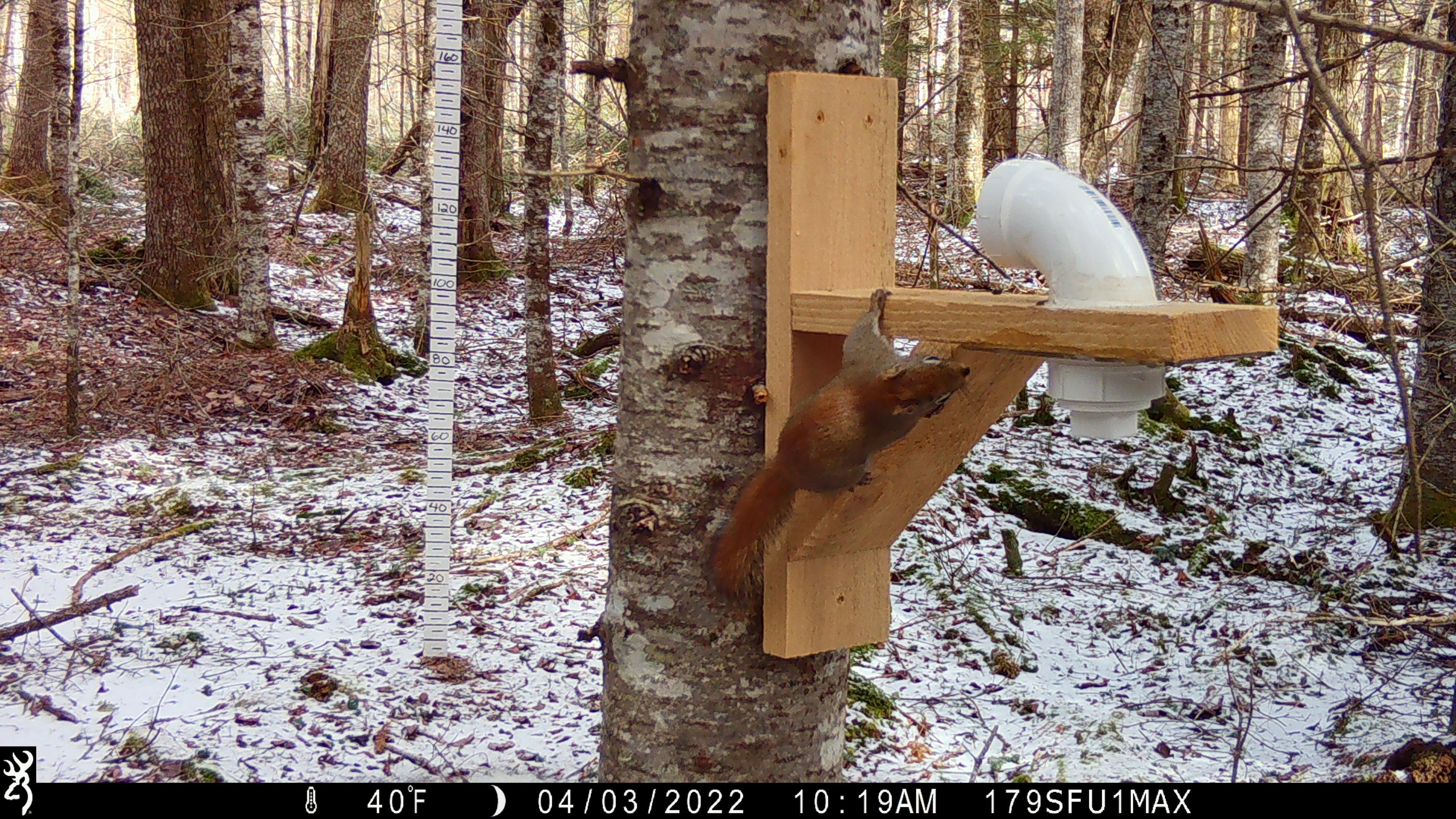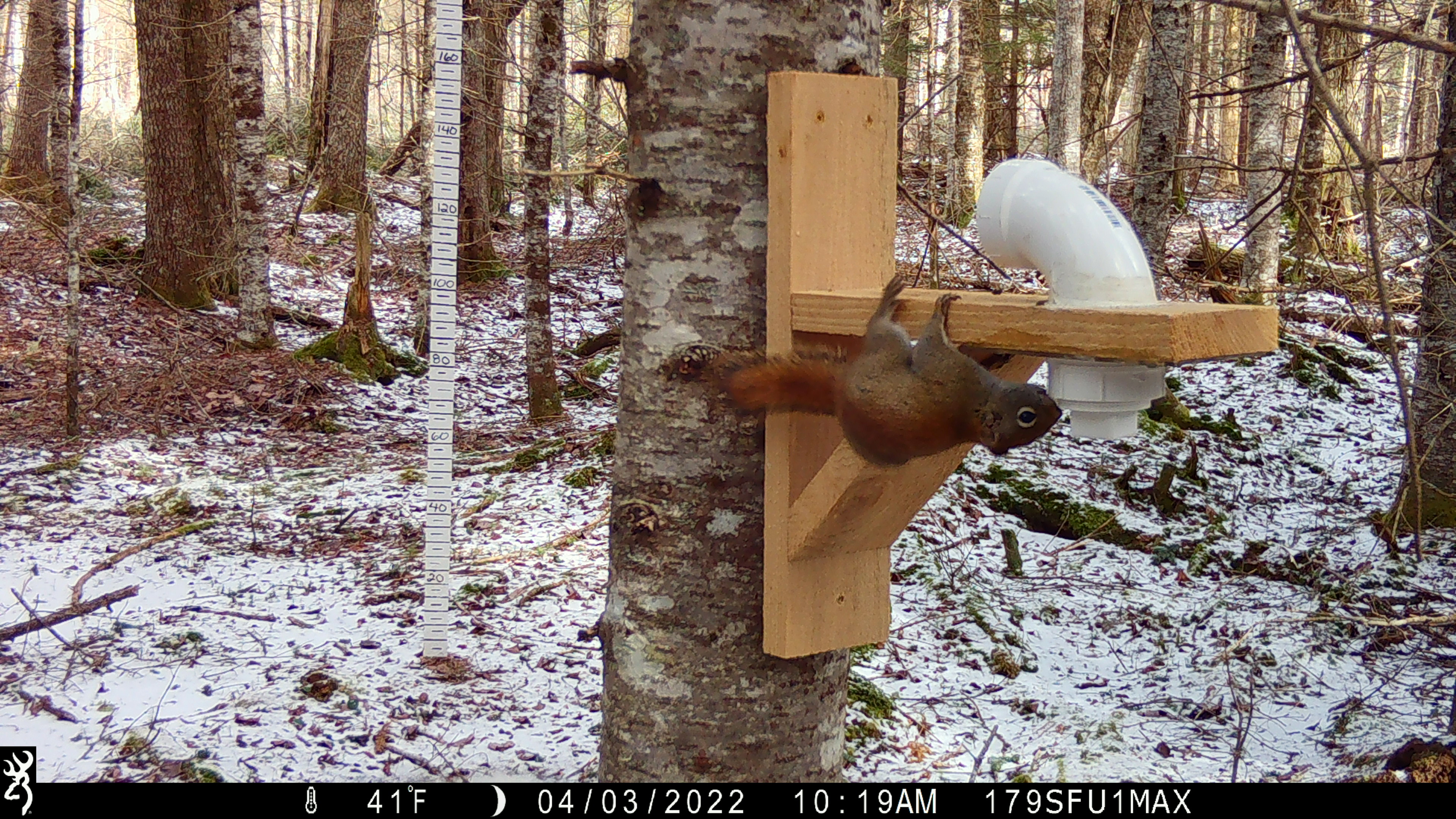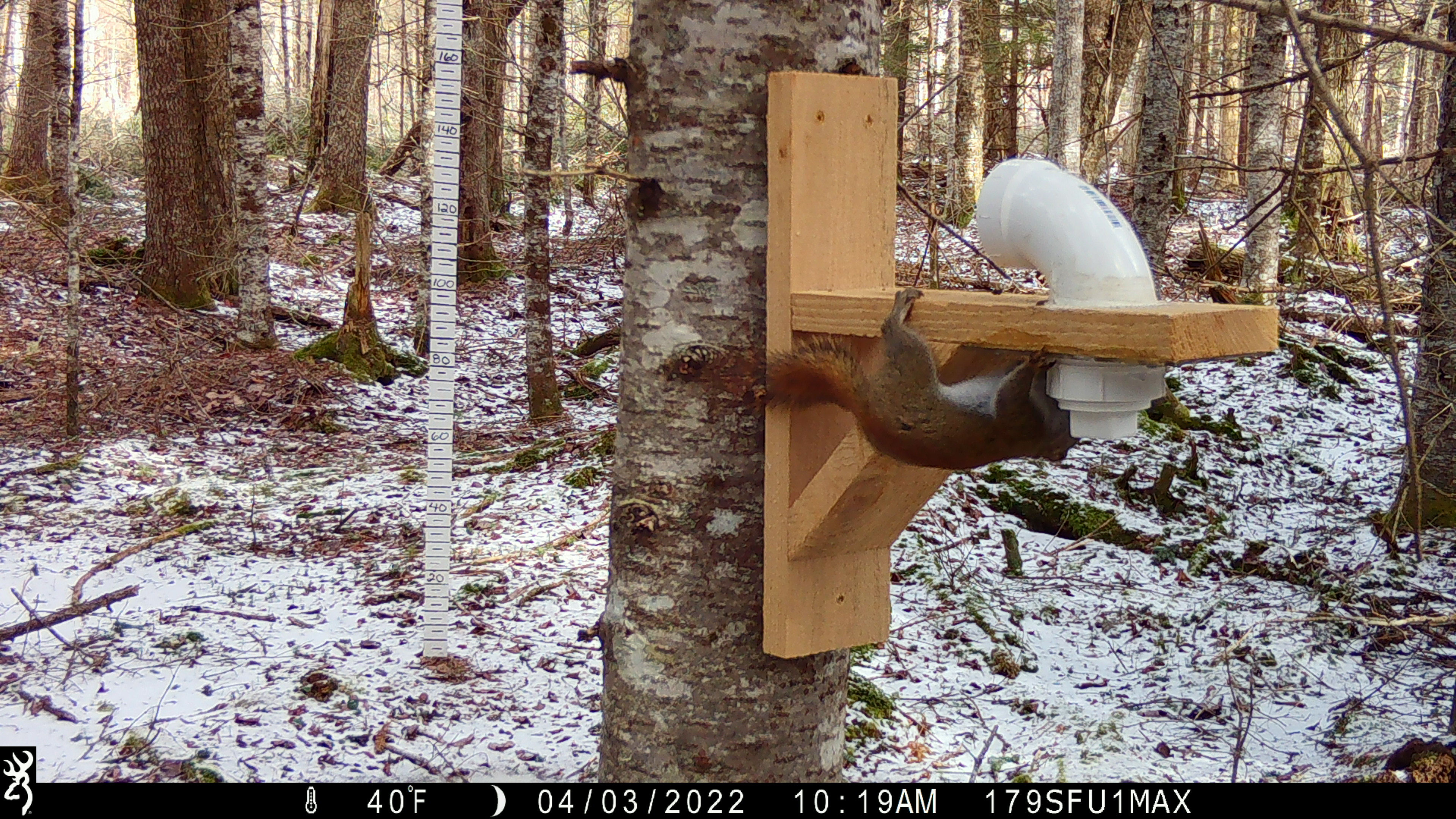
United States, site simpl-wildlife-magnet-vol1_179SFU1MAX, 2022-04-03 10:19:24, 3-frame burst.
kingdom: Animalia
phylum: Chordata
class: Mammalia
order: Rodentia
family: Sciuridae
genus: Tamiasciurus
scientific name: Tamiasciurus hudsonicus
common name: red squirrel